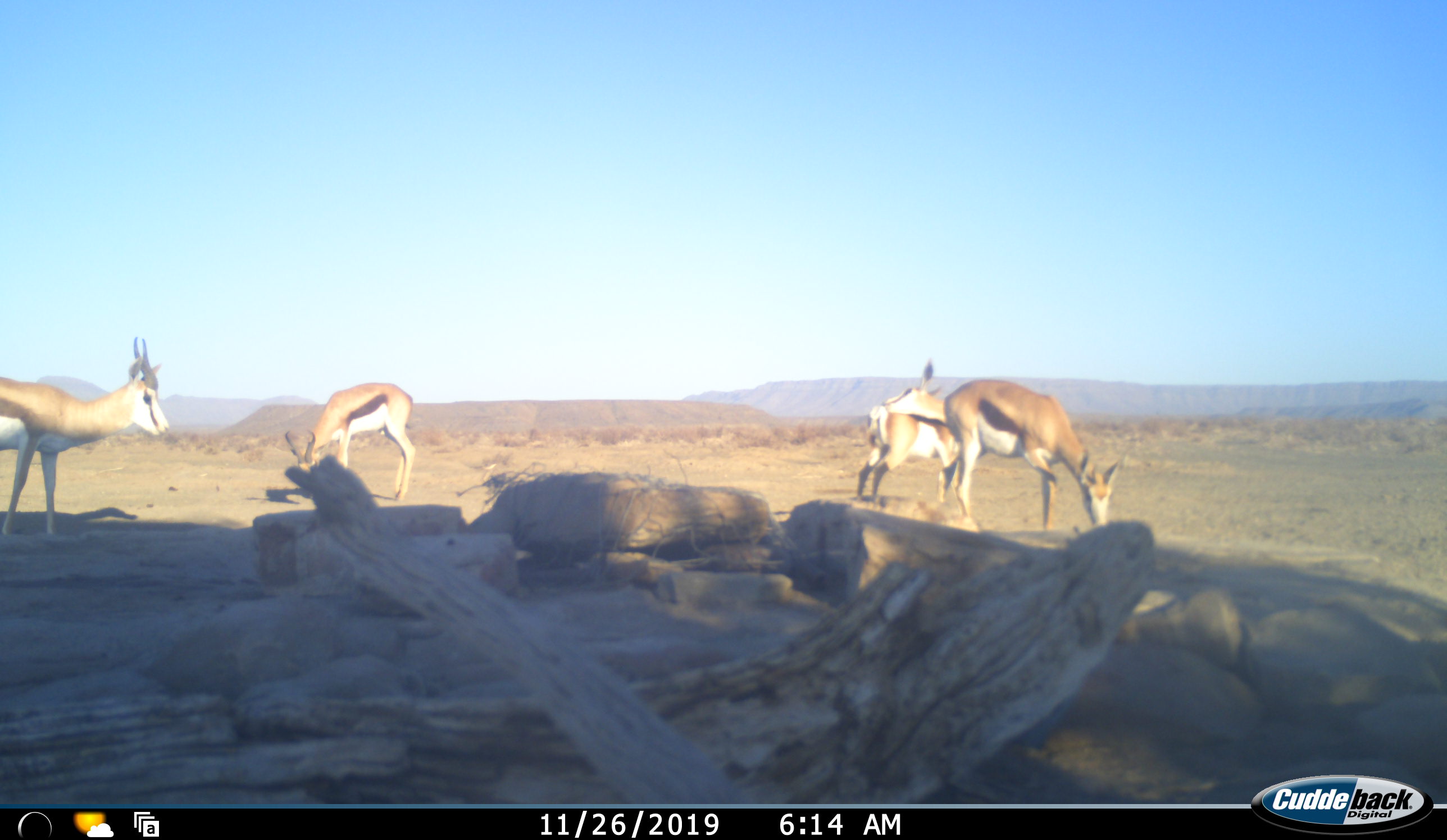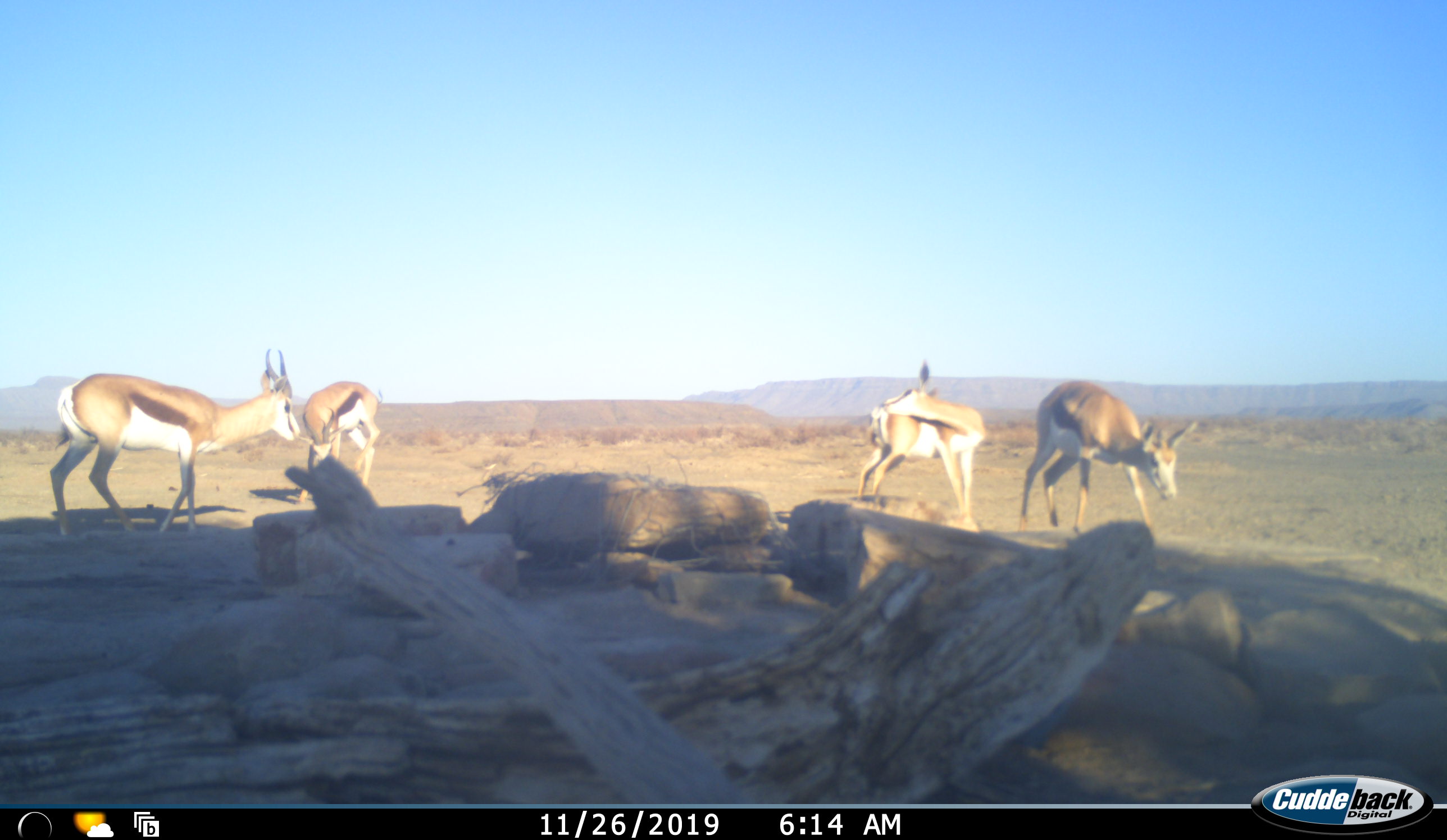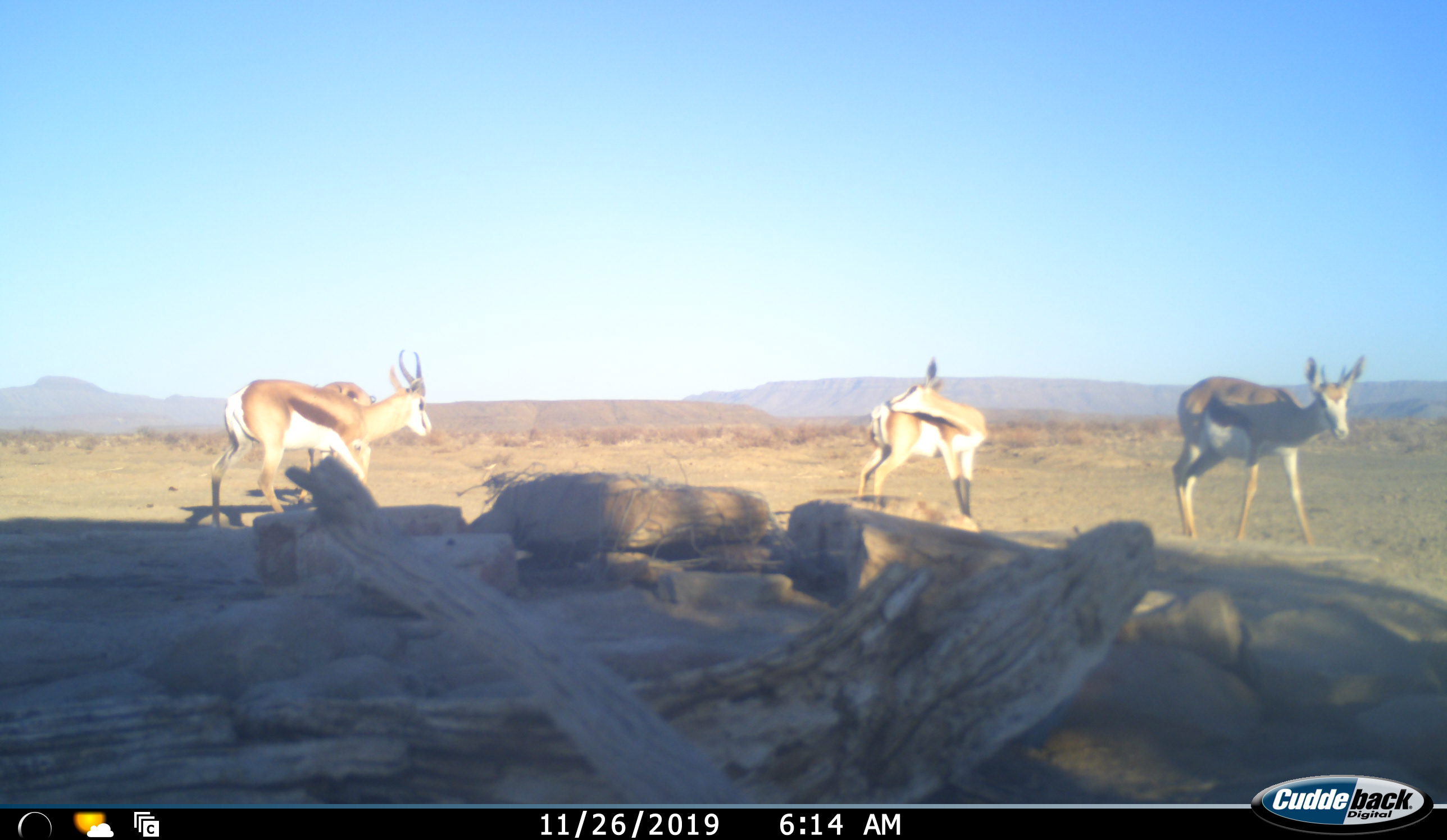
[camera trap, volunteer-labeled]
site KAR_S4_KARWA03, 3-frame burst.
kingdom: Animalia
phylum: Chordata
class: Mammalia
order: Artiodactyla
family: Bovidae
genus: Antidorcas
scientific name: Antidorcas marsupialis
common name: springbok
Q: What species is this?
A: Springbok (Antidorcas marsupialis).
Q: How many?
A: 4.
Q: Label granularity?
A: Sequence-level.